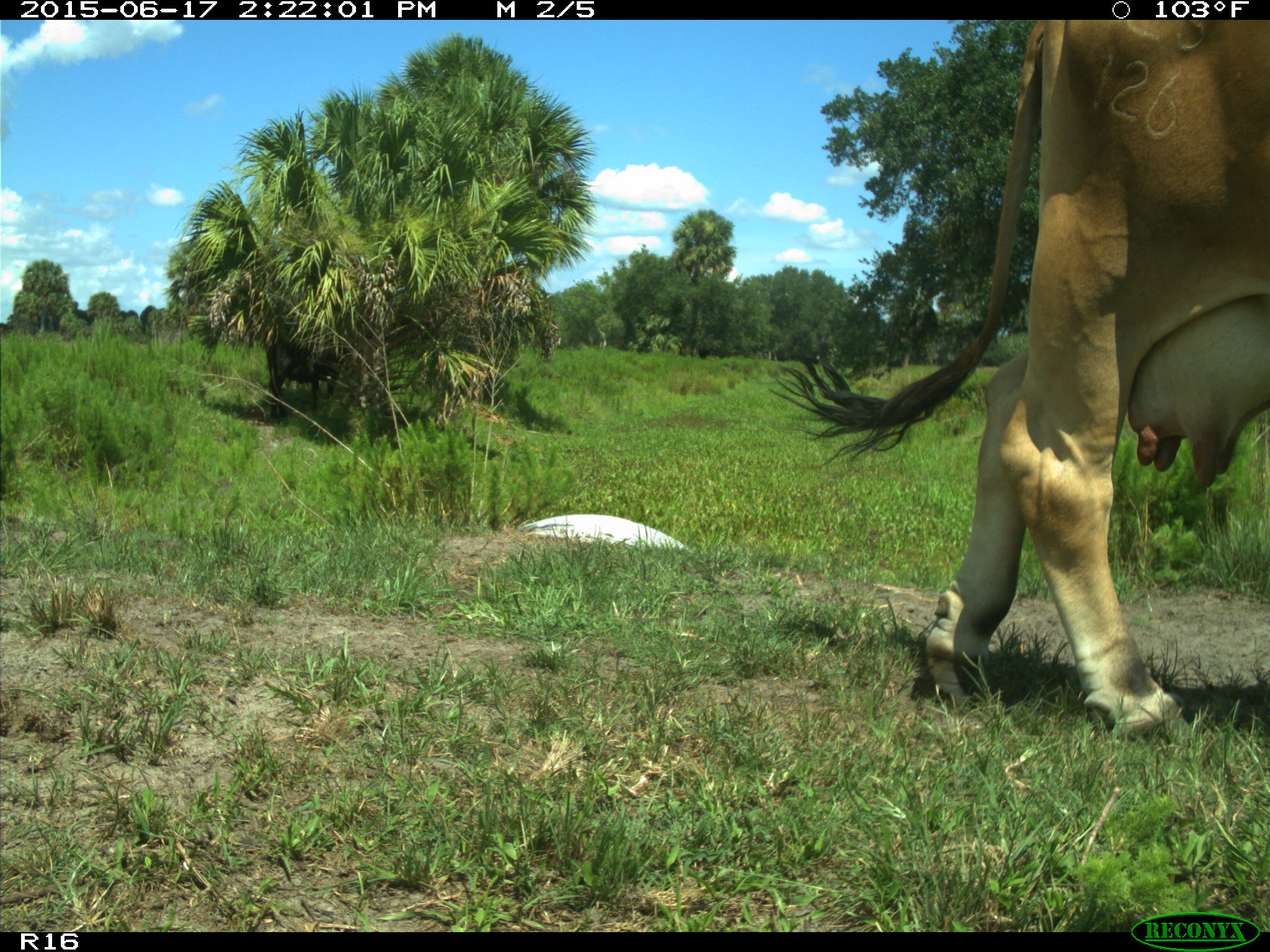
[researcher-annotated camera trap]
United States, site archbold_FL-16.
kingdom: Animalia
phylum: Chordata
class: Mammalia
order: Artiodactyla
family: Bovidae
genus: Bos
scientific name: Bos taurus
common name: domestic cow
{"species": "Bos taurus (domestic cow)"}